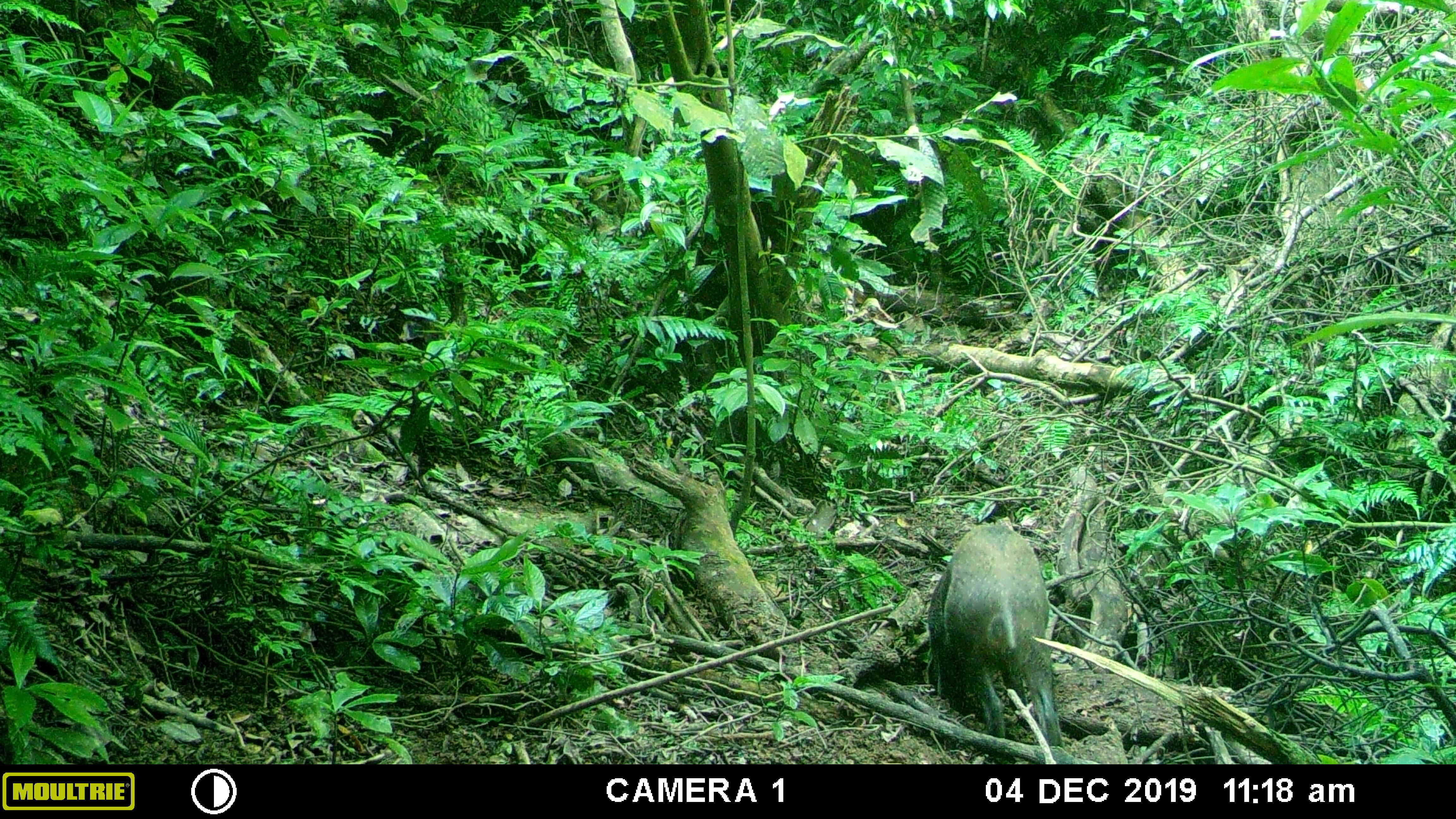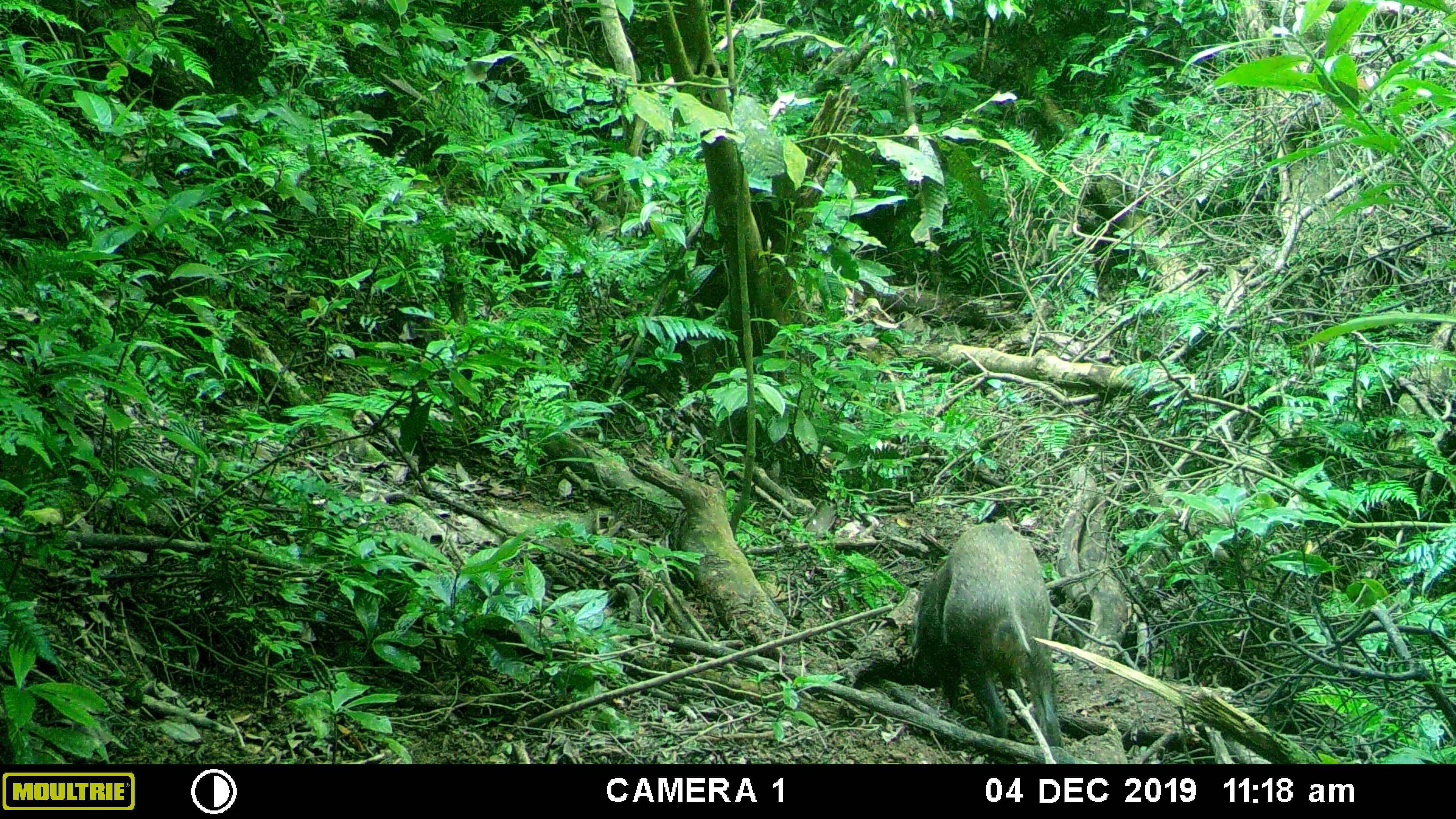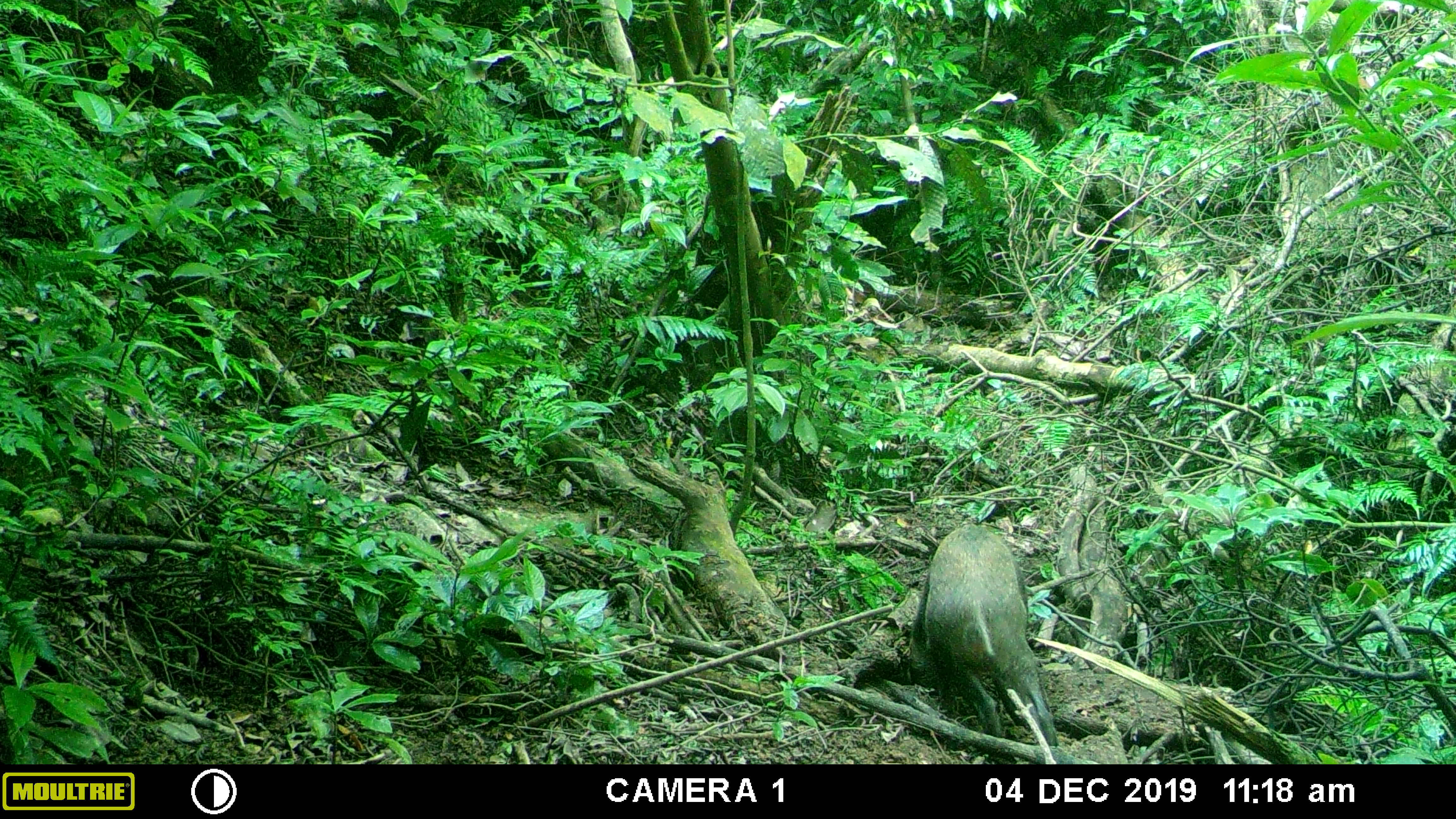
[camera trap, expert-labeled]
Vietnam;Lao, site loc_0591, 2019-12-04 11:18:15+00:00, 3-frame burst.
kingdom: Animalia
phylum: Chordata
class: Mammalia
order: Artiodactyla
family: Suidae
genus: Sus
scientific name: Sus scrofa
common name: eurasian wild pig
Eurasian wild pig (Sus scrofa). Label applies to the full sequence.